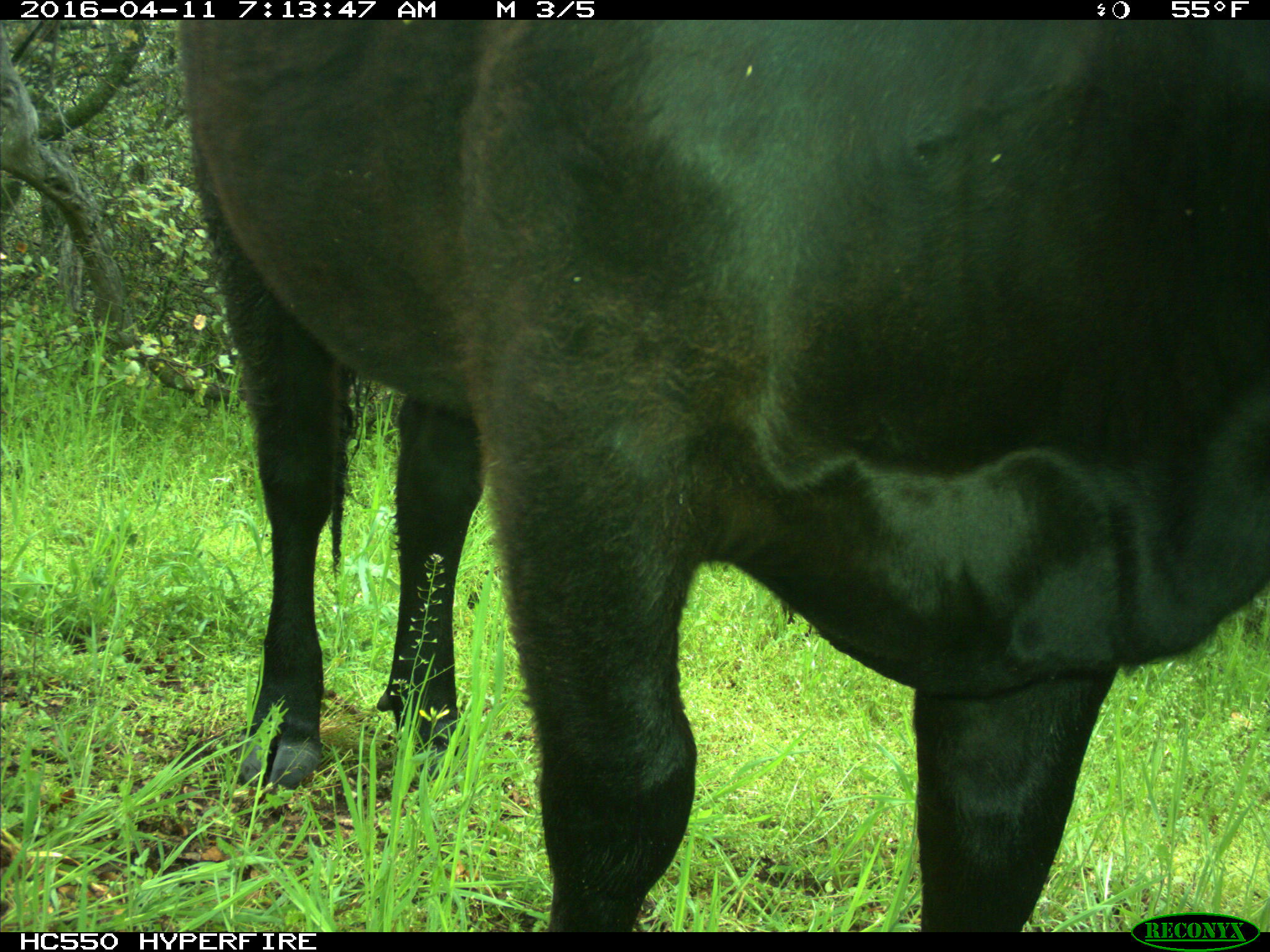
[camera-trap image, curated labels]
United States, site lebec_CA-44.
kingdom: Animalia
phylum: Chordata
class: Mammalia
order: Artiodactyla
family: Bovidae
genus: Bos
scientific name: Bos taurus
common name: domestic cow